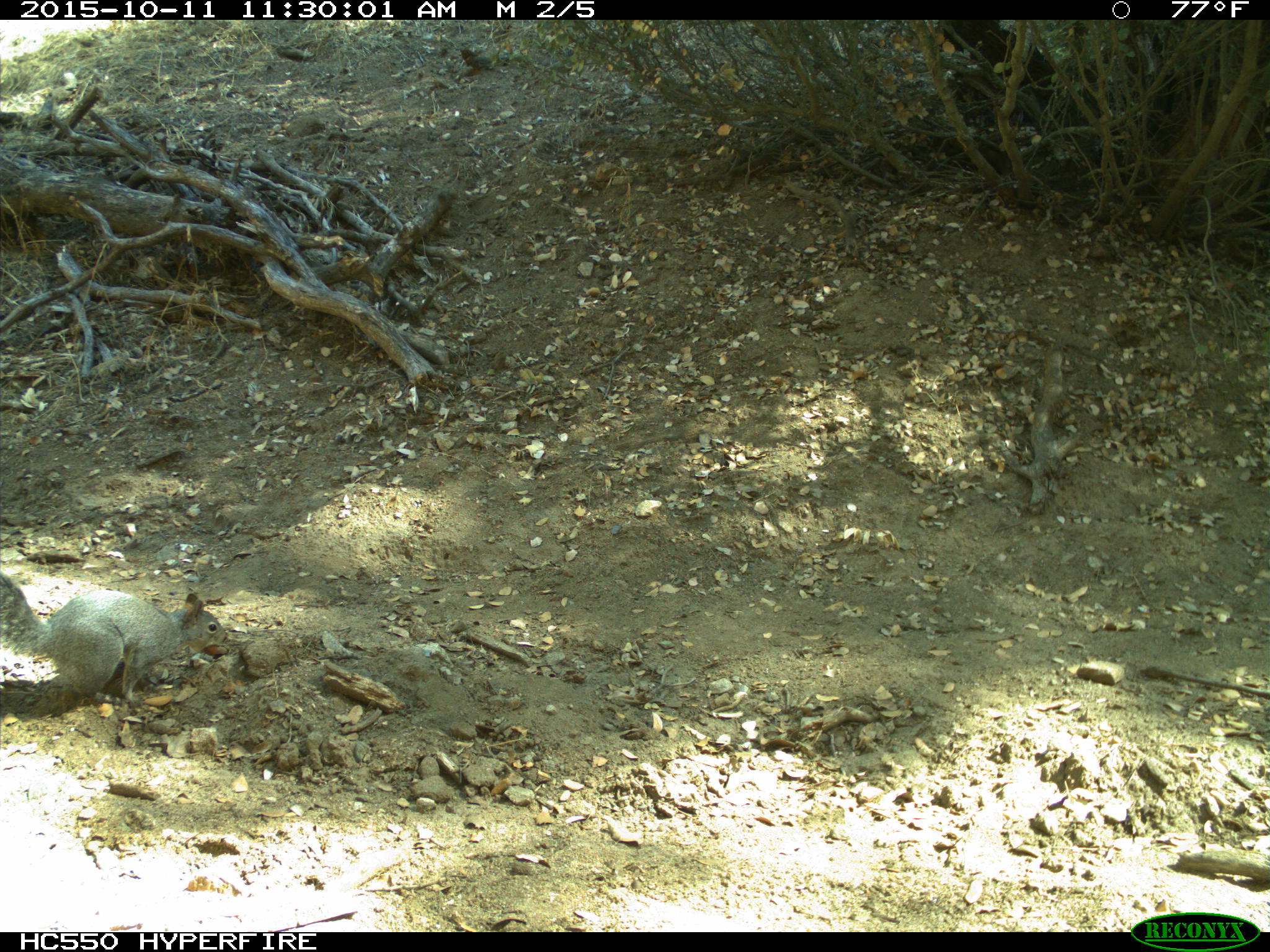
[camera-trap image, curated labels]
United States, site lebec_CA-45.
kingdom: Animalia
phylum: Chordata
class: Mammalia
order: Rodentia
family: Sciuridae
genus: Sciurus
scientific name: Sciurus carolinensis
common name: eastern gray squirrel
Sciurus carolinensis (eastern gray squirrel).